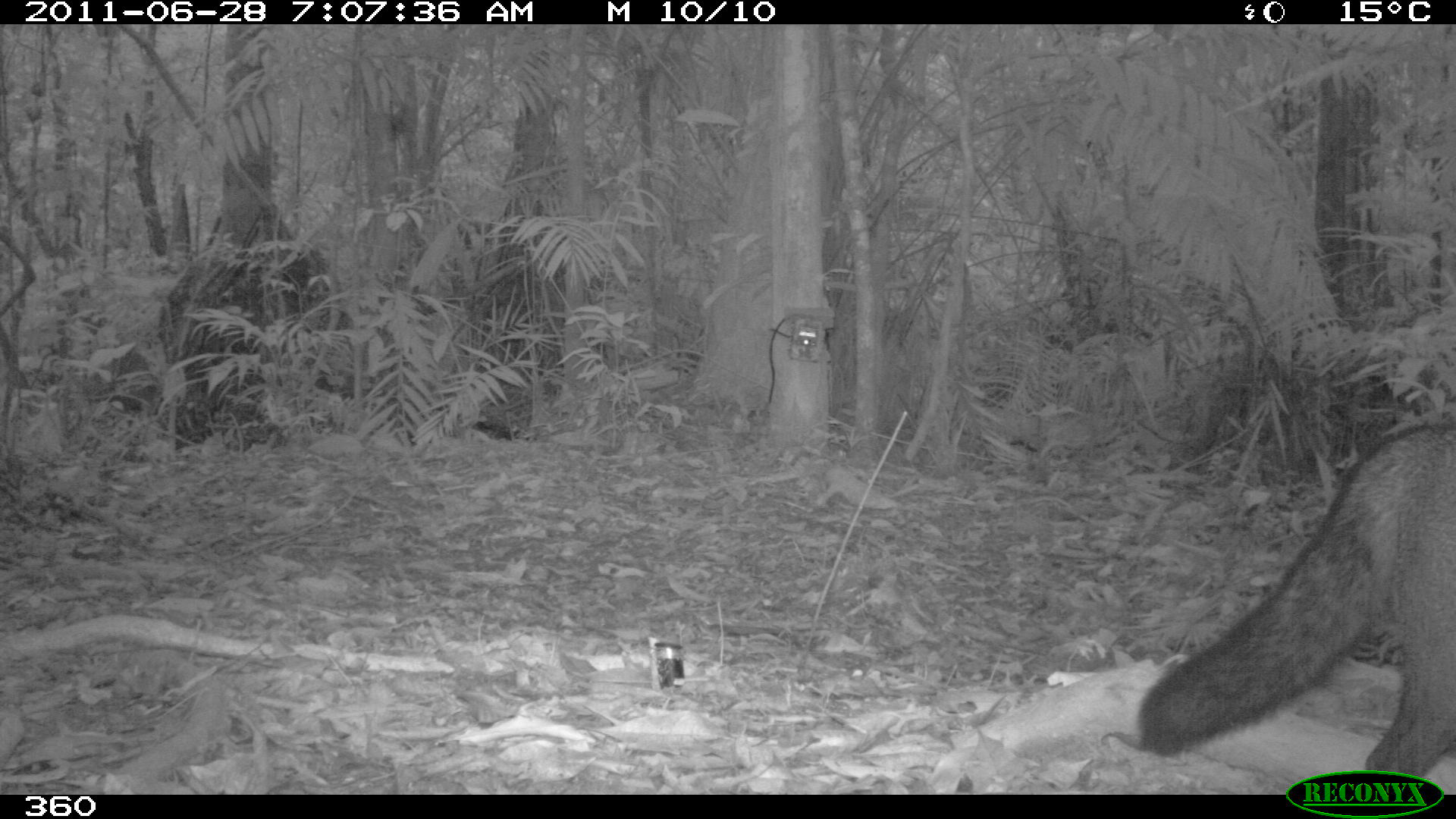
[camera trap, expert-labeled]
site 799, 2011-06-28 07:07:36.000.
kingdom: Animalia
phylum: Chordata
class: Mammalia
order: Carnivora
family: Canidae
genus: Atelocynus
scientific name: Atelocynus microtis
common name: short-eared dog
Atelocynus microtis (short-eared dog).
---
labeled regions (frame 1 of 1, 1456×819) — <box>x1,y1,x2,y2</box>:
atelocynus microtis: <box>1138,419,1456,774</box>